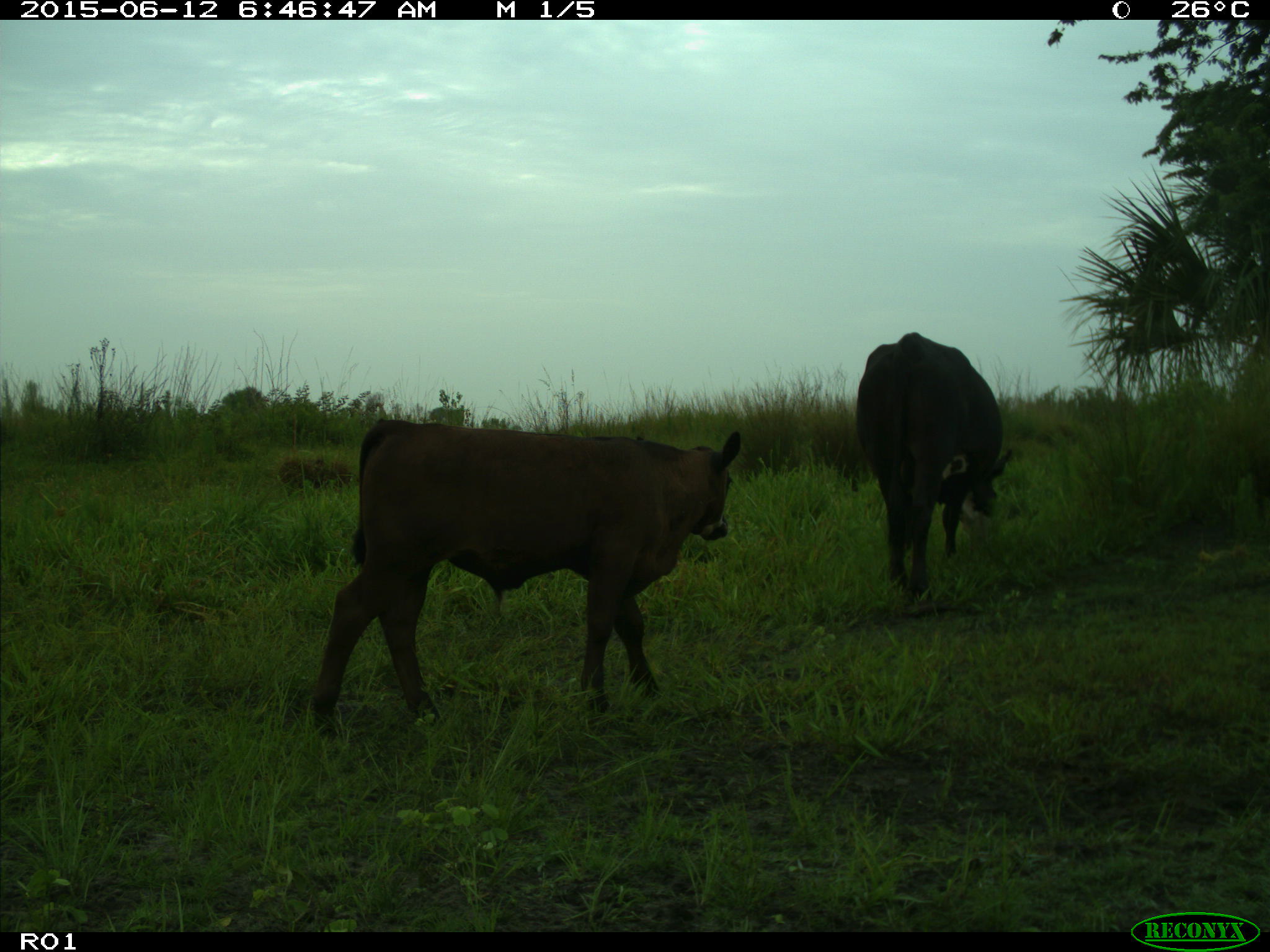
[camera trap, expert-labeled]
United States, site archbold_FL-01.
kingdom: Animalia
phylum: Chordata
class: Mammalia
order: Artiodactyla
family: Bovidae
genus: Bos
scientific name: Bos taurus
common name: domestic cow